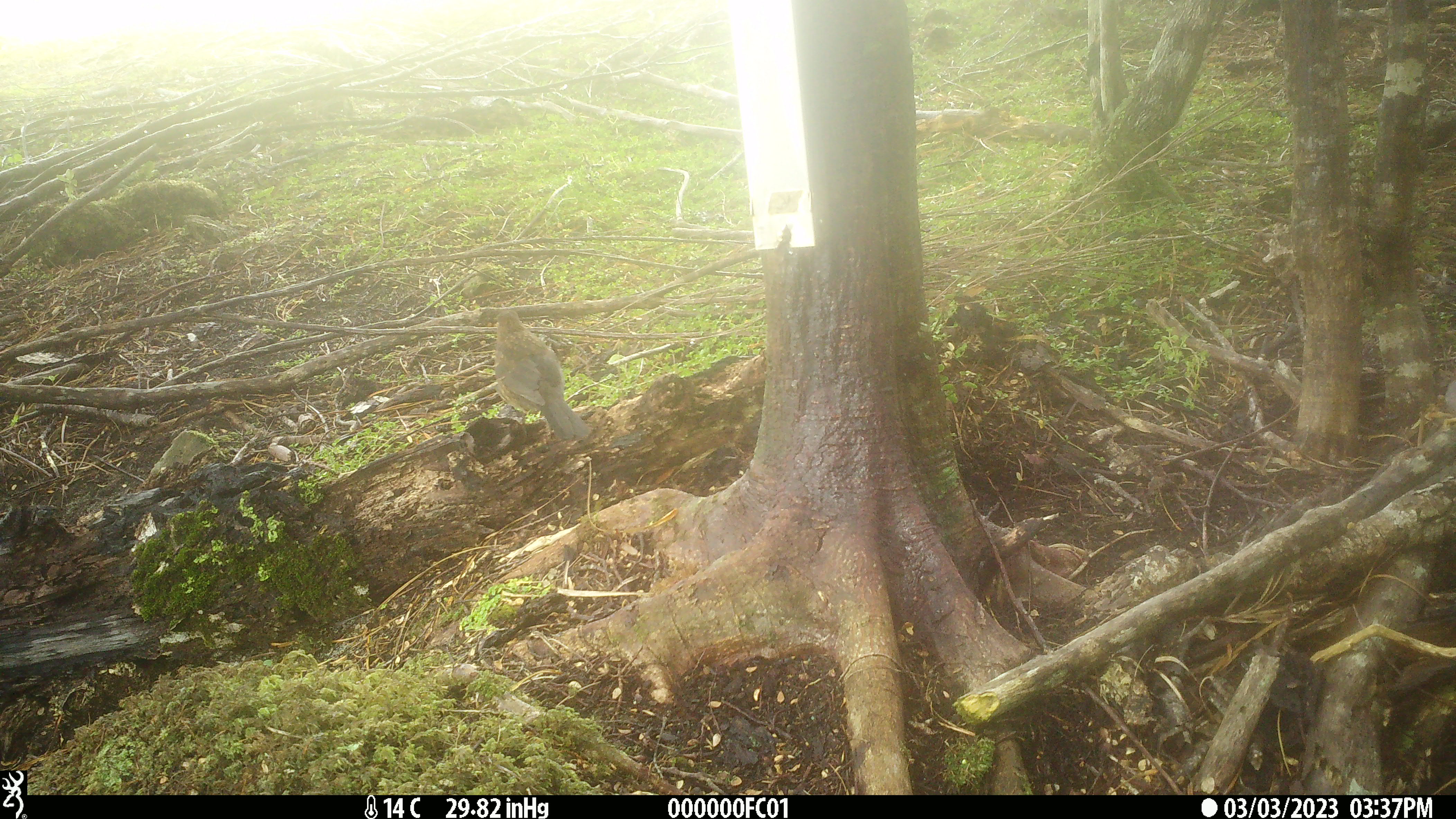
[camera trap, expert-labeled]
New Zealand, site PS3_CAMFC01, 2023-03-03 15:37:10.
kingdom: Animalia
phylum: Chordata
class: Aves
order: Passeriformes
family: Turdidae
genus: Turdus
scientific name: Turdus merula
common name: eurasian blackbird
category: blackbird